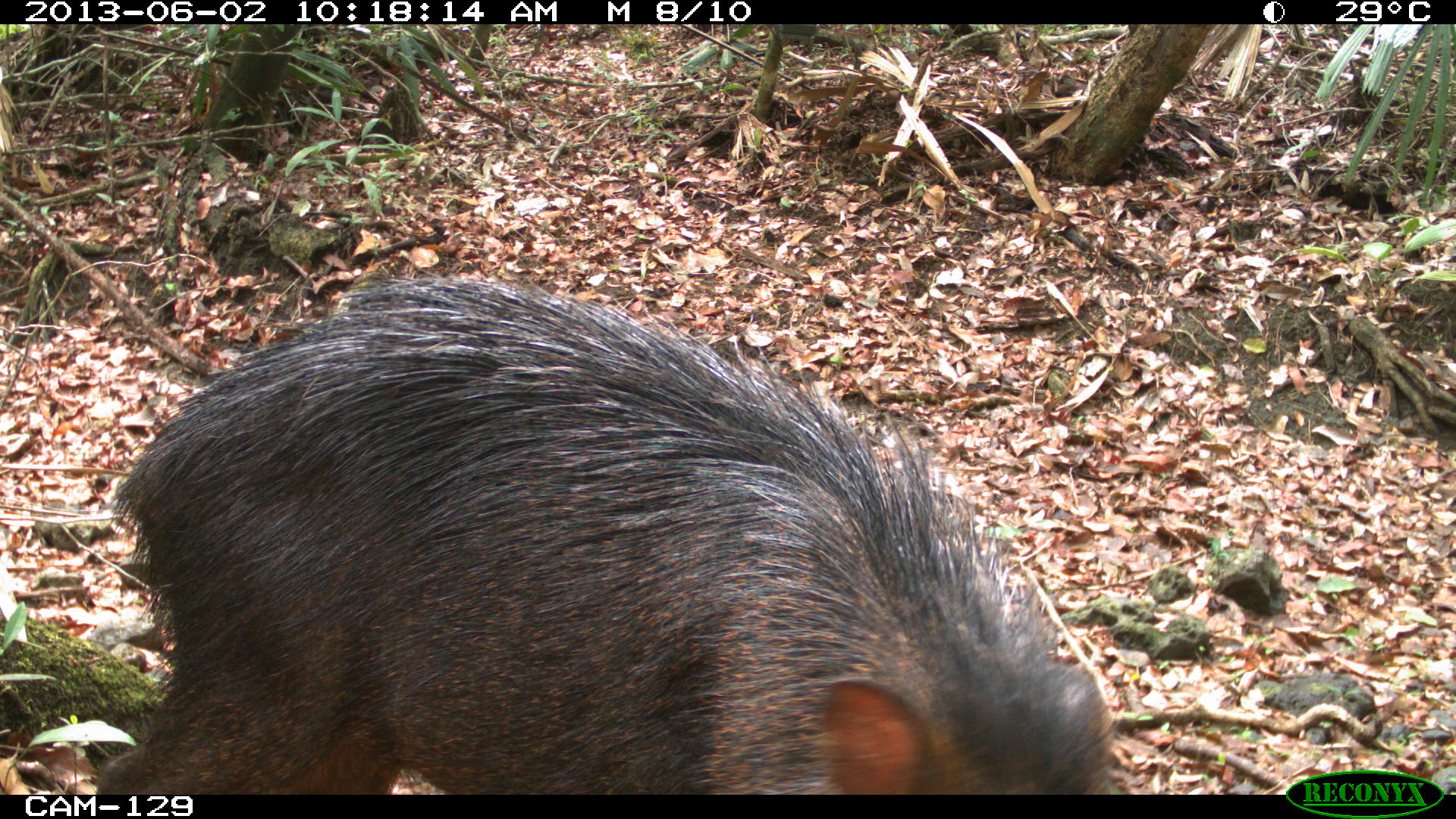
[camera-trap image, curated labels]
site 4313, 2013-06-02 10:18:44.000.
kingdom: Animalia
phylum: Chordata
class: Mammalia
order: Artiodactyla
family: Tayassuidae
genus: Tayassu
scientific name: Tayassu pecari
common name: white-lipped peccary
Tayassu pecari (white-lipped peccary), count 3.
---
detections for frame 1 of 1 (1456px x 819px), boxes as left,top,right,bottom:
tayassu pecari: 92,267,1123,794